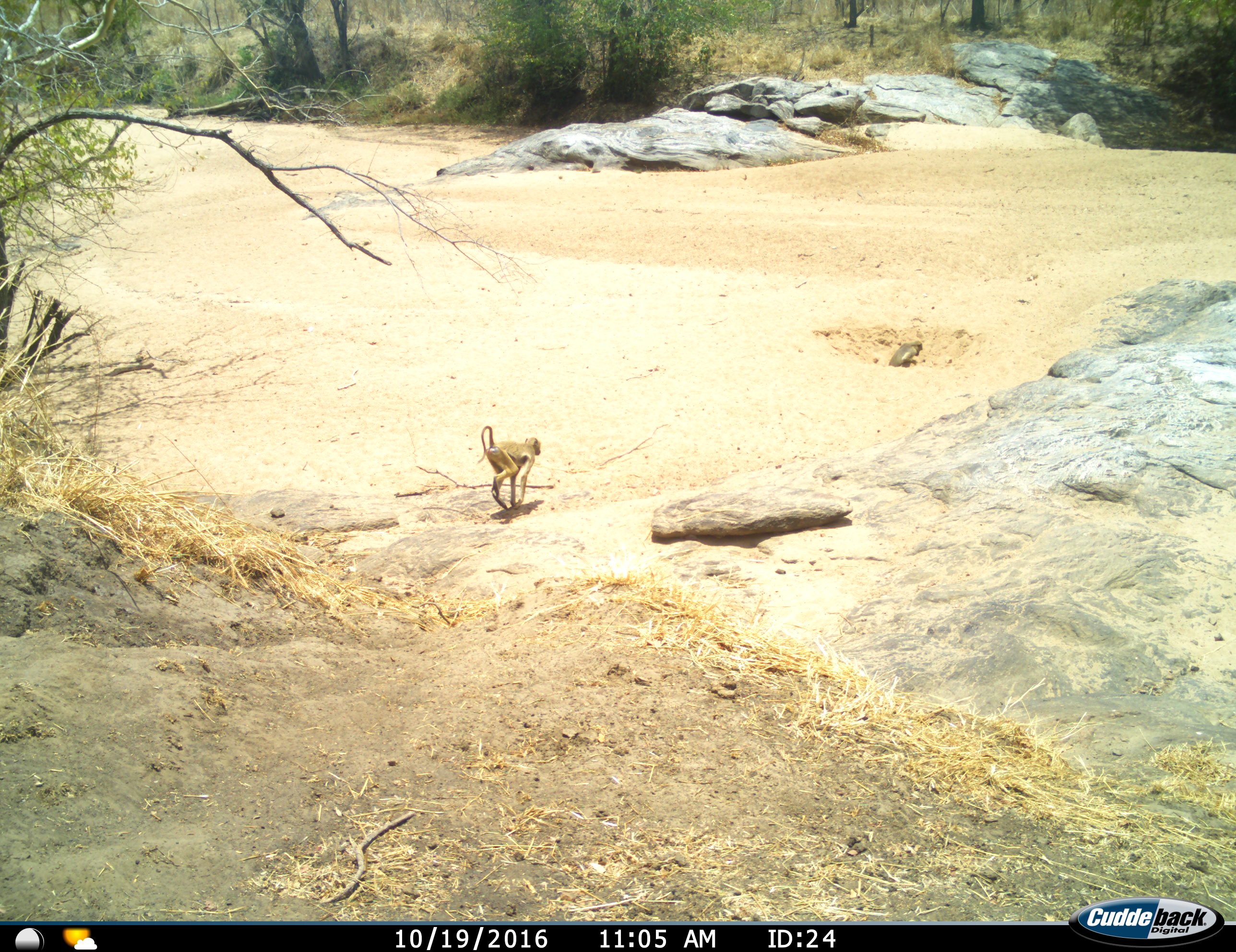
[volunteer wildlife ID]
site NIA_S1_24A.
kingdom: Animalia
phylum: Chordata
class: Mammalia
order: Primates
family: Cercopithecidae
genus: Papio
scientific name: Papio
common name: baboon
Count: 2.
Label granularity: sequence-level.